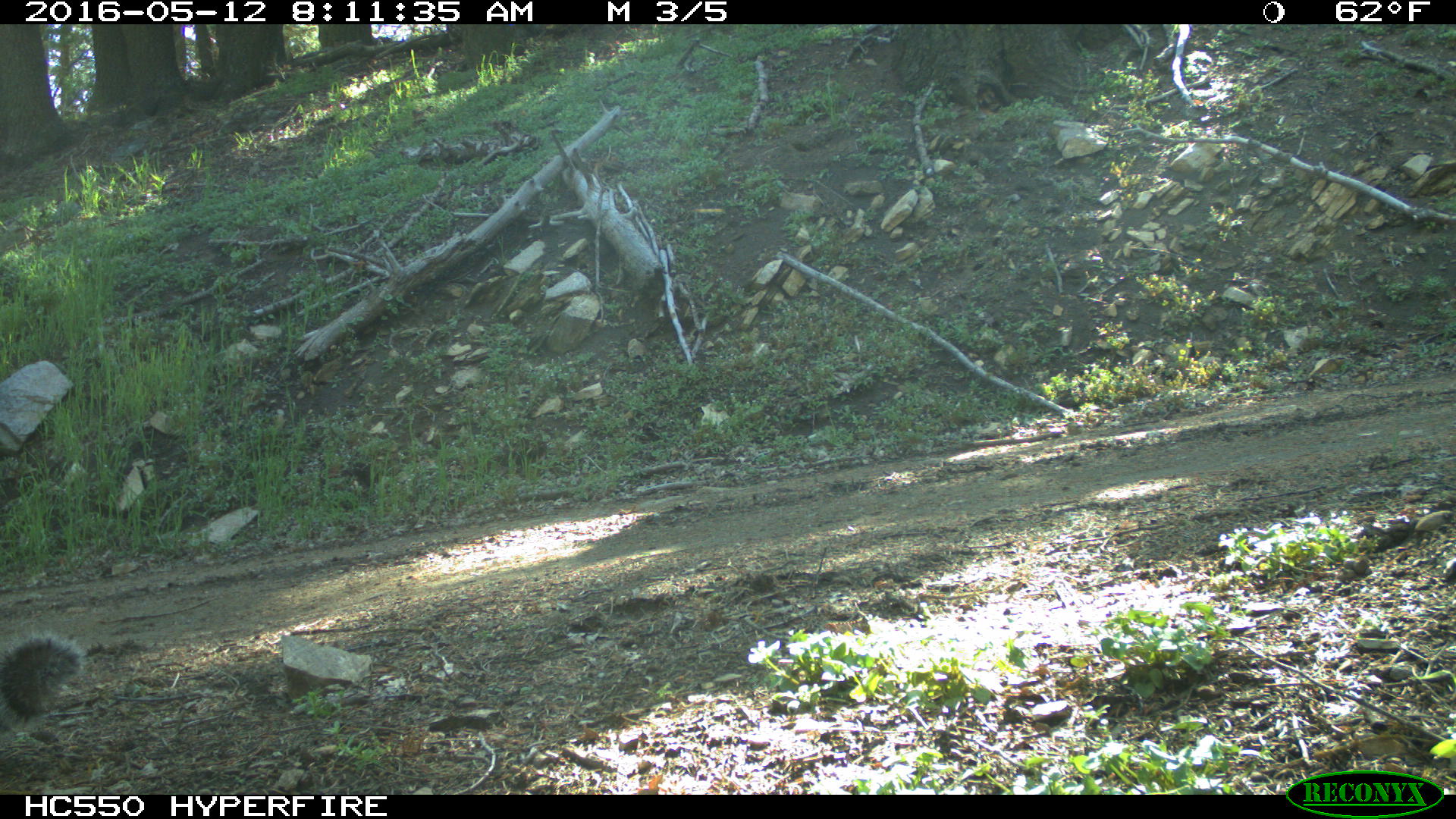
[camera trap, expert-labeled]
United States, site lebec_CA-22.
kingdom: Animalia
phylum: Chordata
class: Mammalia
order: Rodentia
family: Sciuridae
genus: Sciurus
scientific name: Sciurus carolinensis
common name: eastern gray squirrel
Sciurus carolinensis (eastern gray squirrel).